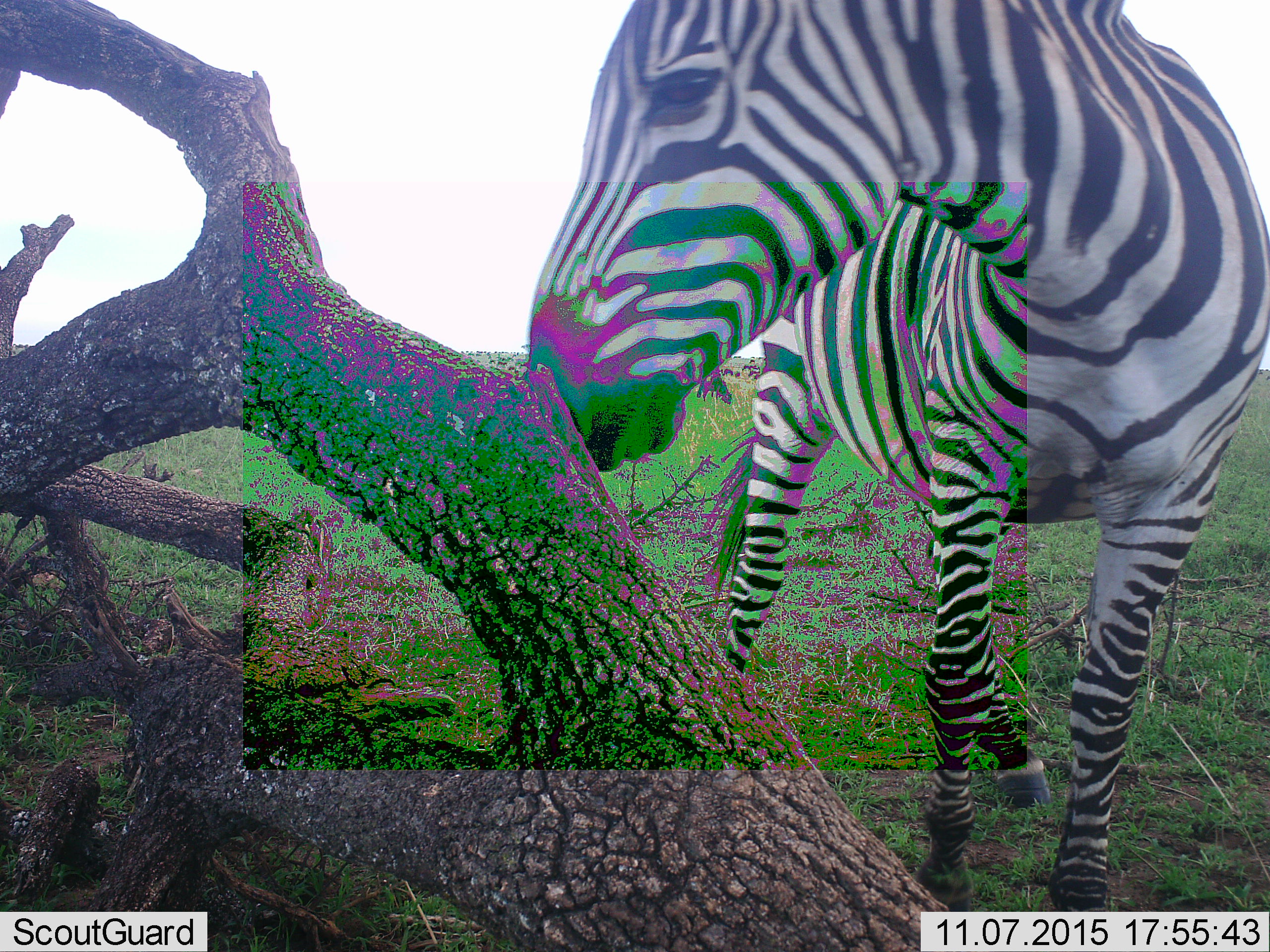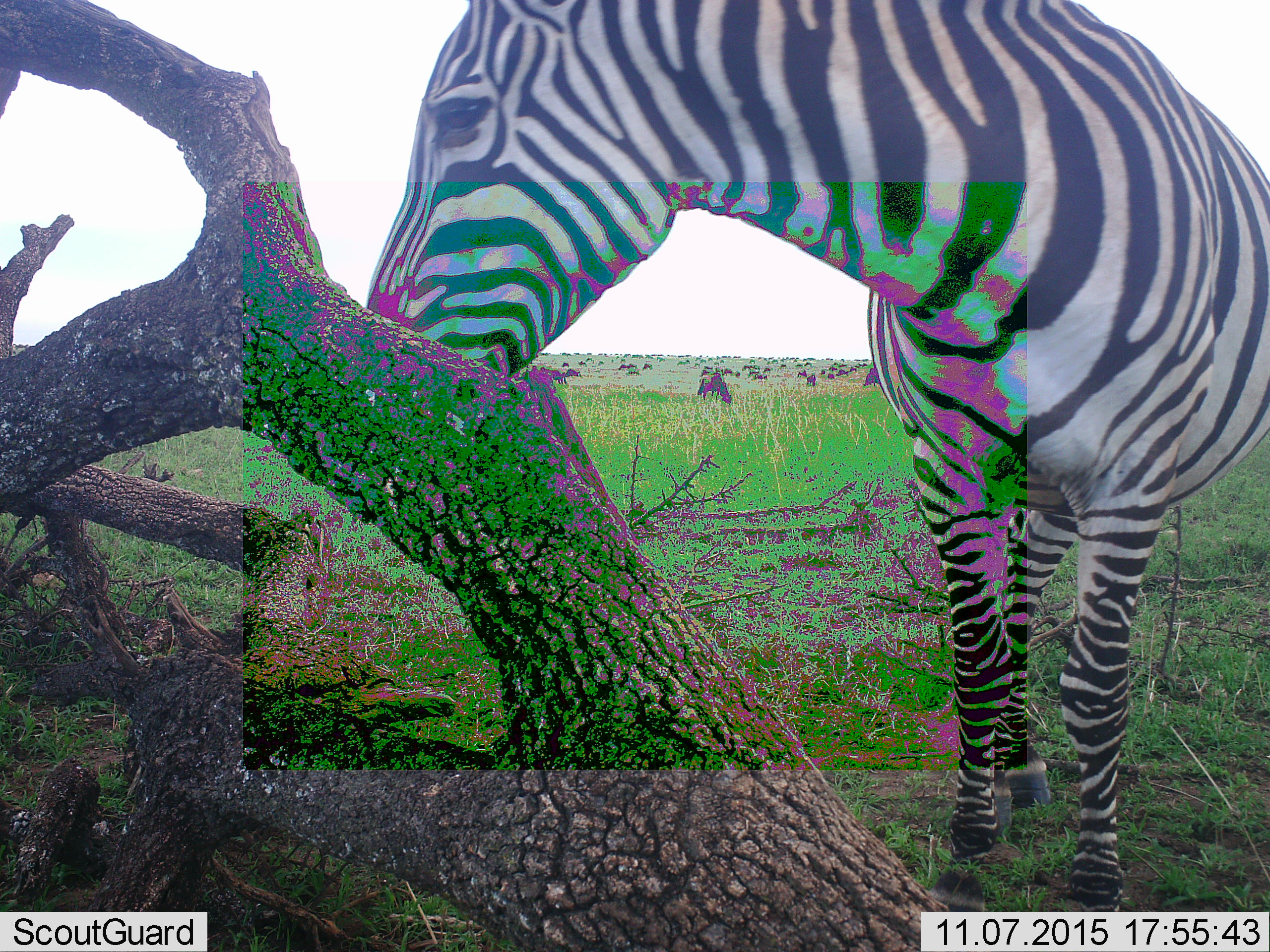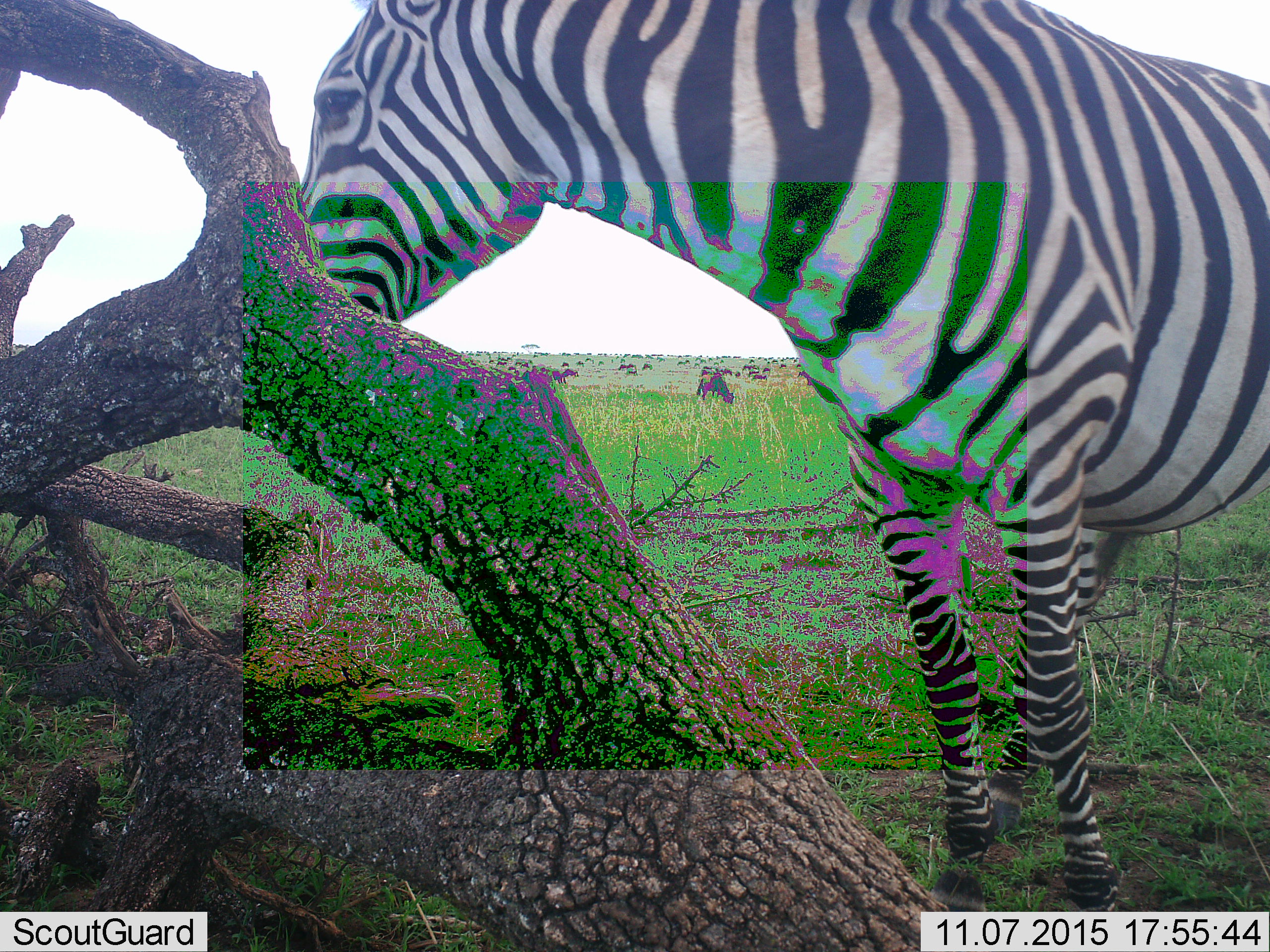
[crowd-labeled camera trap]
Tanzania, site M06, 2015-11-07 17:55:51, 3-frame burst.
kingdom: Animalia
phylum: Chordata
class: Mammalia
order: Artiodactyla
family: Bovidae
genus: Connochaetes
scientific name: Connochaetes taurinus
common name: blue wildebeest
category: wildebeest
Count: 11-50.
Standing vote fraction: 60%.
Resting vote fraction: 0%.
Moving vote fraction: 60%.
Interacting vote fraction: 0%.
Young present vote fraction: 20%.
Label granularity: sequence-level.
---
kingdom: Animalia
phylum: Chordata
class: Mammalia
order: Perissodactyla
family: Equidae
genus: Equus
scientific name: Equus quagga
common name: plains zebra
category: zebra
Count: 1.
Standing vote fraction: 56%.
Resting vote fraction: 0%.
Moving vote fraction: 33%.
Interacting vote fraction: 11%.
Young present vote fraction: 11%.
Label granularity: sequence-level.